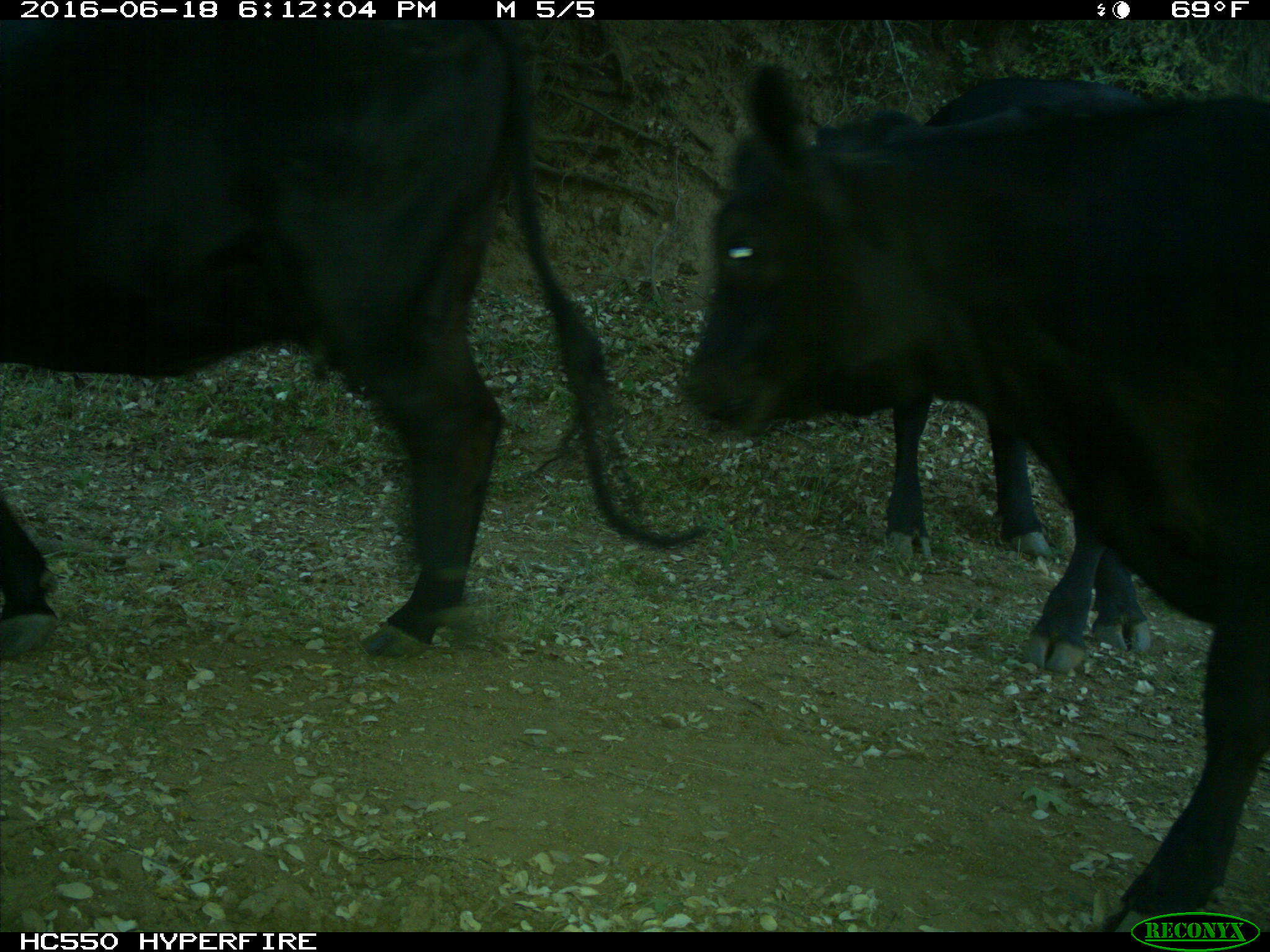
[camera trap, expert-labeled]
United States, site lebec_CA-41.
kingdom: Animalia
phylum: Chordata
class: Mammalia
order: Artiodactyla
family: Bovidae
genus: Bos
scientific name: Bos taurus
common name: domestic cow